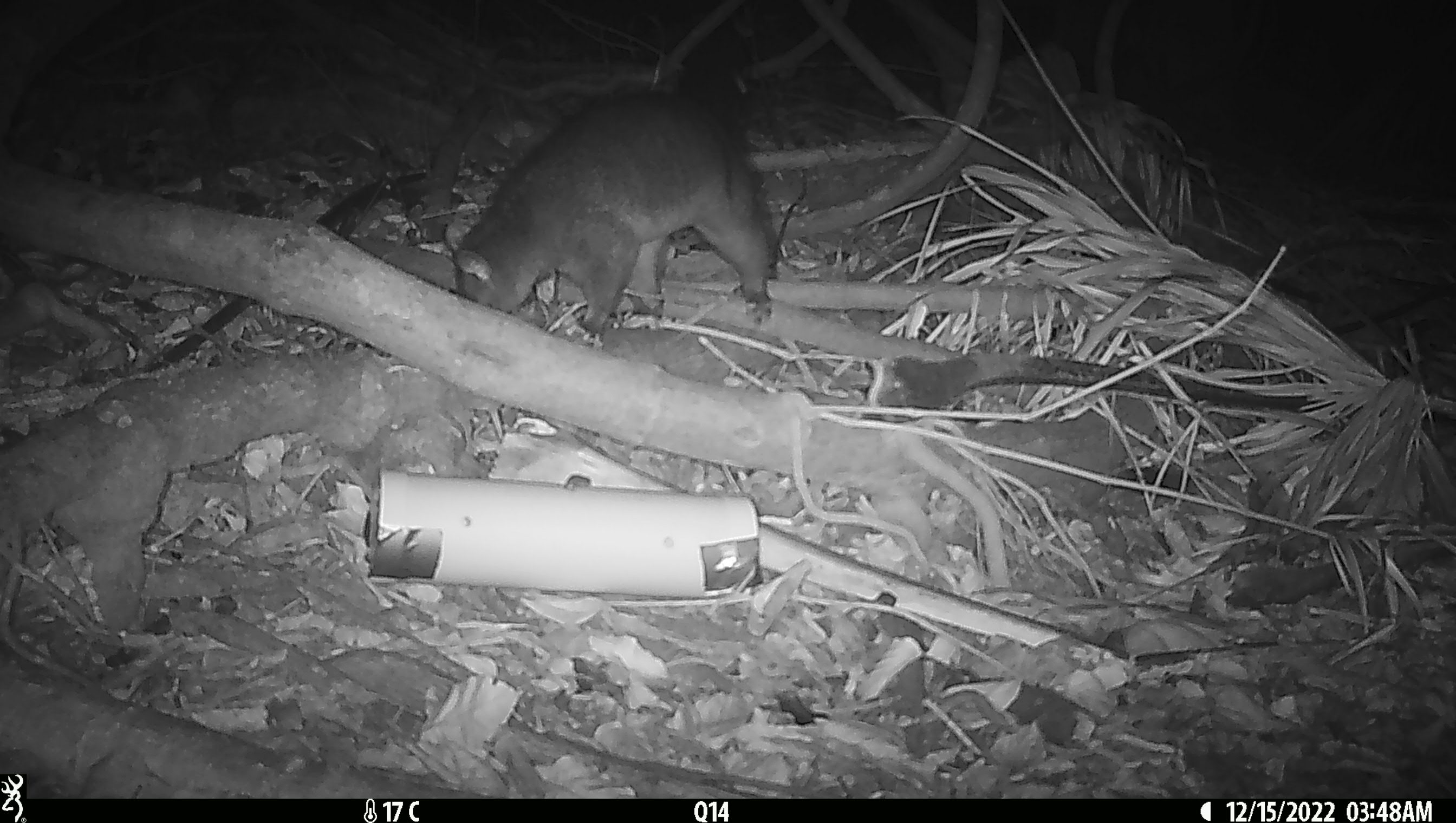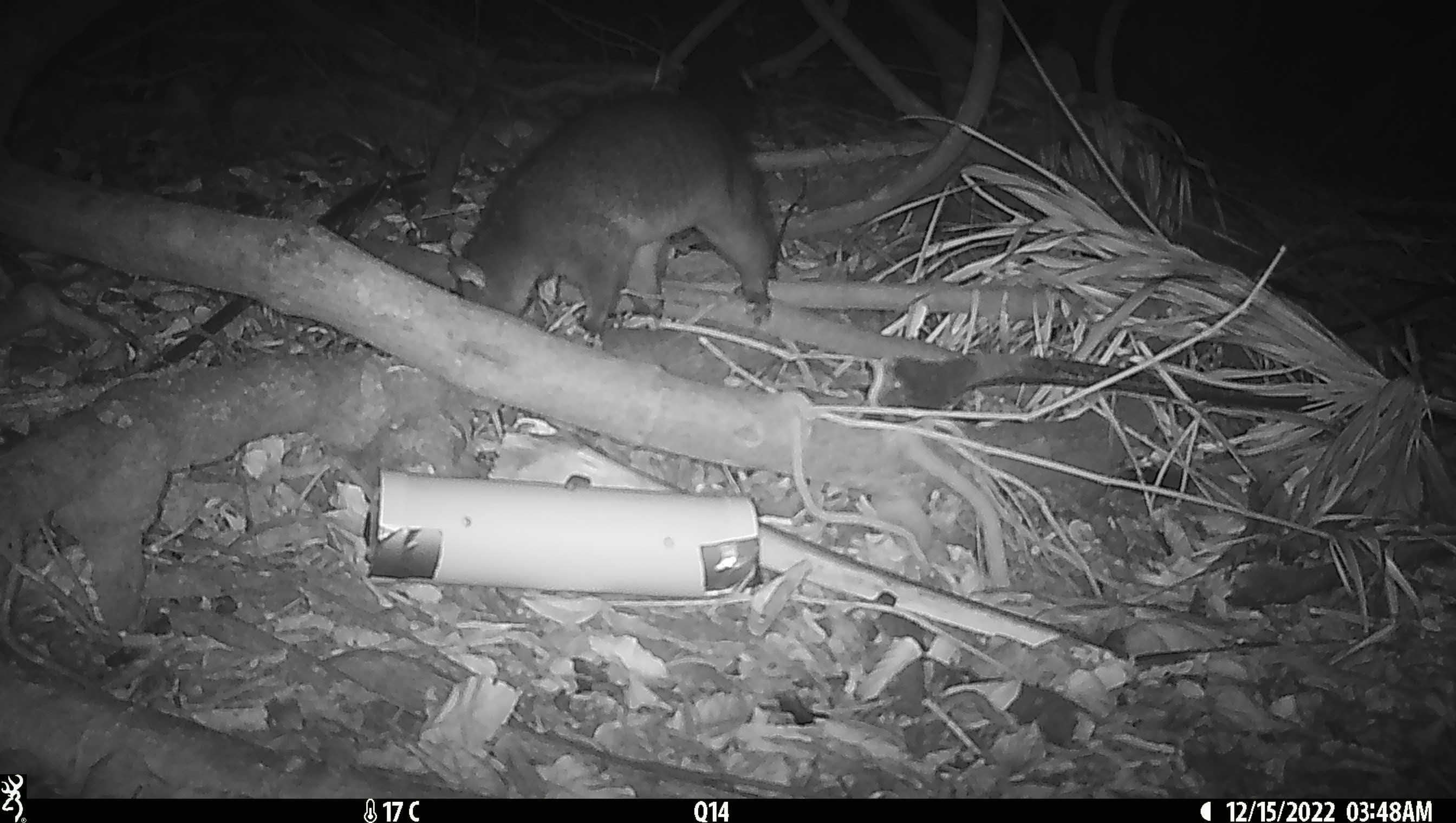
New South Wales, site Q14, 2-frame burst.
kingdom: Animalia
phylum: Chordata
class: Mammalia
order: Diprotodontia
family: Phalangeridae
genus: Trichosurus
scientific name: Trichosurus vulpecula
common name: common brushtail possum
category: possum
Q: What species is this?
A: Possum (common brushtail possum) (Trichosurus vulpecula).